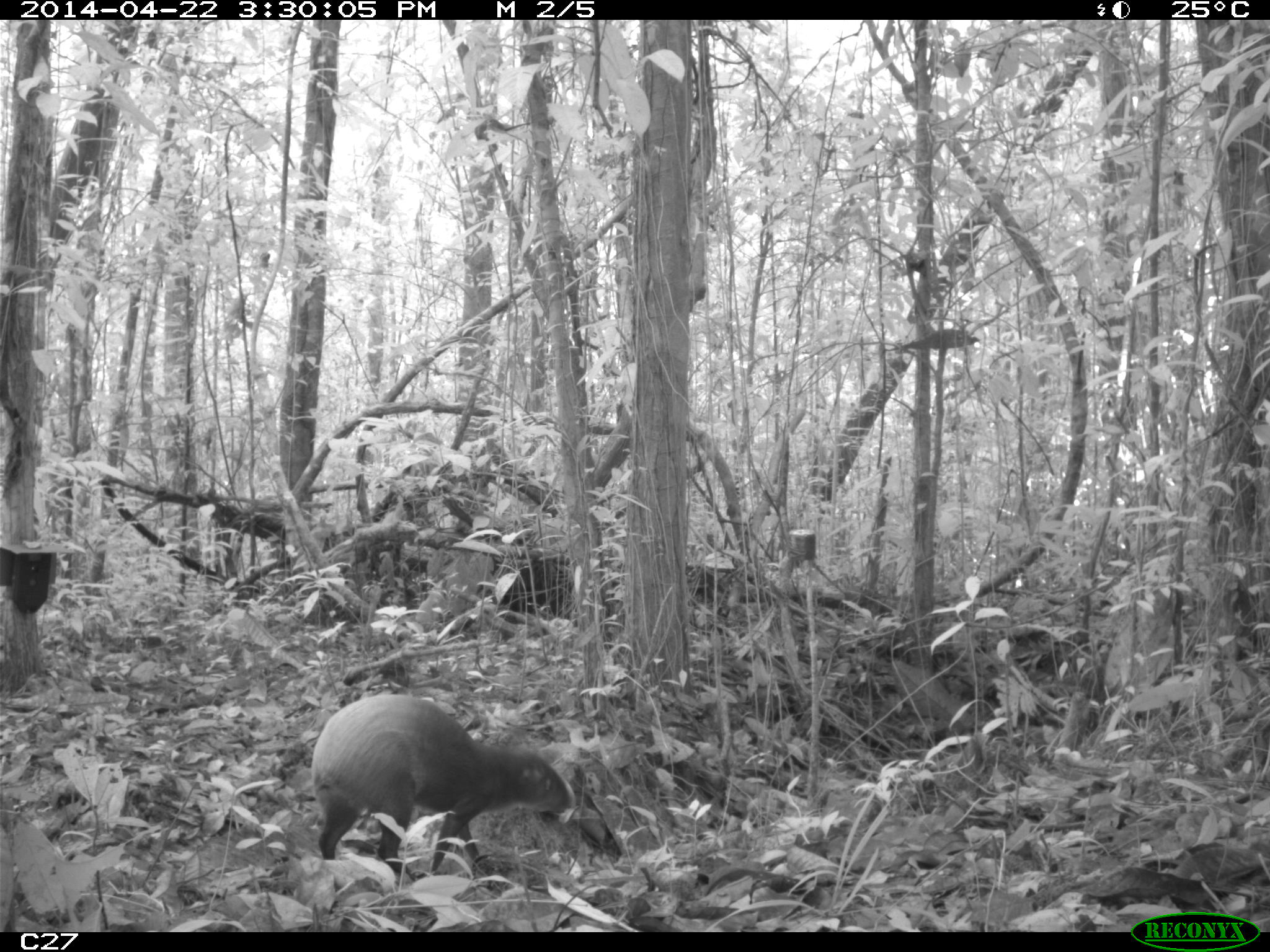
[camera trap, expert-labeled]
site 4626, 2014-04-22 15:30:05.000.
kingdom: Animalia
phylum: Chordata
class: Mammalia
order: Rodentia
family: Dasyproctidae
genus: Dasyprocta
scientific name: Dasyprocta leporina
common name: red-rumped agouti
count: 1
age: adult